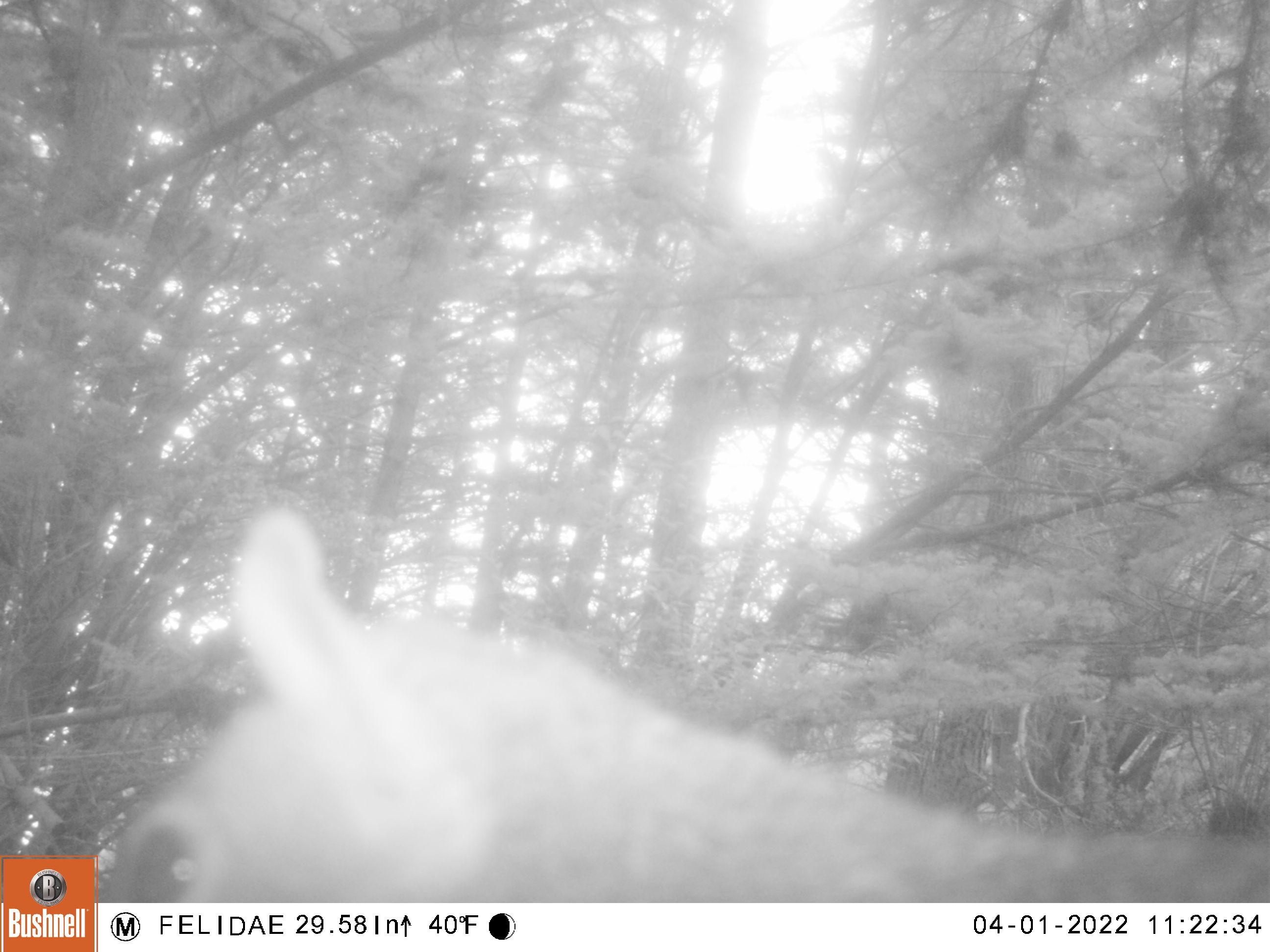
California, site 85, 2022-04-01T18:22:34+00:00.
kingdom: Animalia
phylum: Chordata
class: Mammalia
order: Rodentia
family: Sciuridae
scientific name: Sciuridae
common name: squirrel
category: unknown squirrel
Unknown squirrel (squirrel) (Sciuridae).